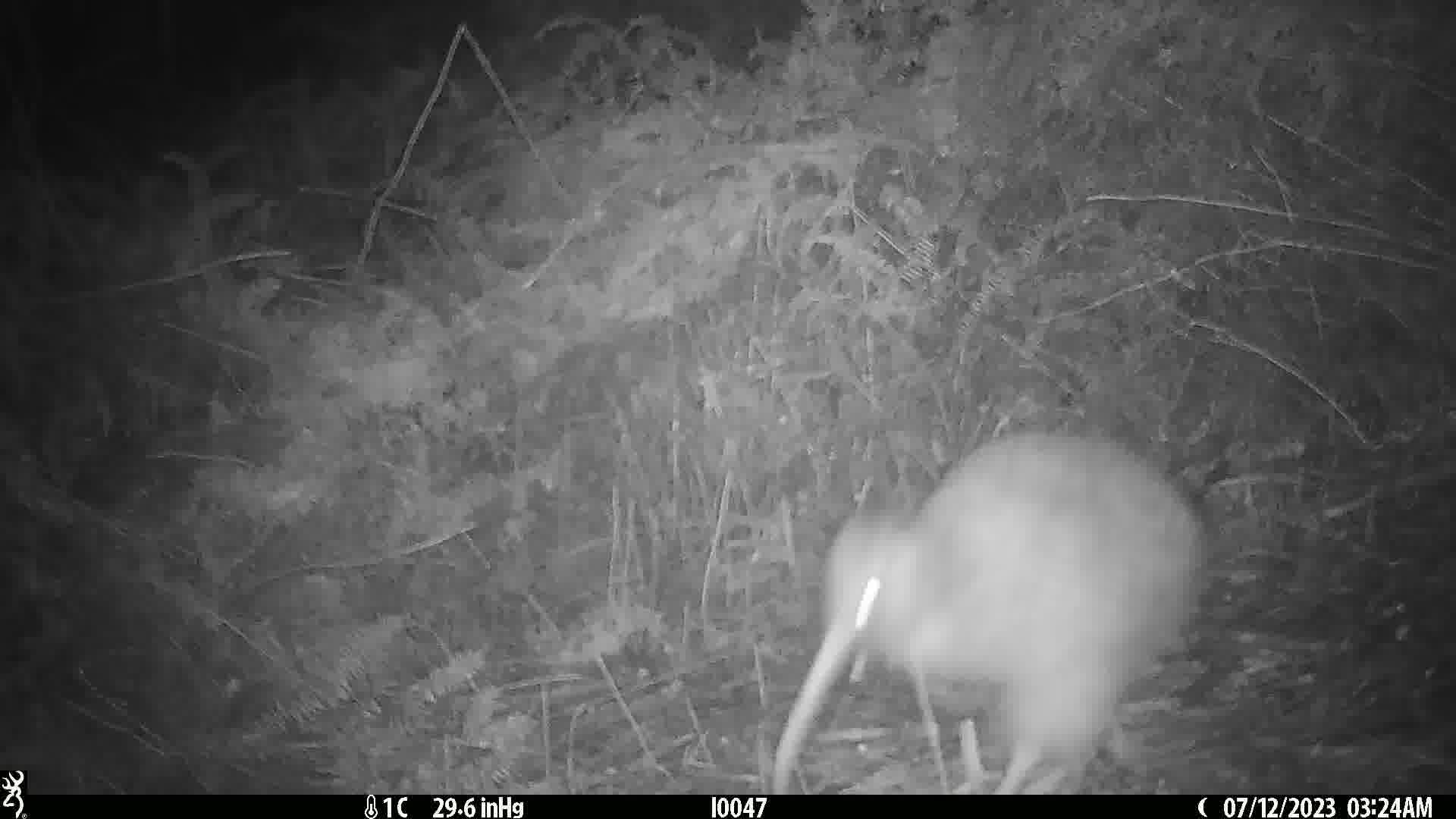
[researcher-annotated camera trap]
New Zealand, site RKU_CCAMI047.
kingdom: Animalia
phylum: Chordata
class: Aves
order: Apterygiformes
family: Apterygidae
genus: Apteryx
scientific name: Apteryx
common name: kiwi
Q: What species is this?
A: Kiwi (Apteryx).